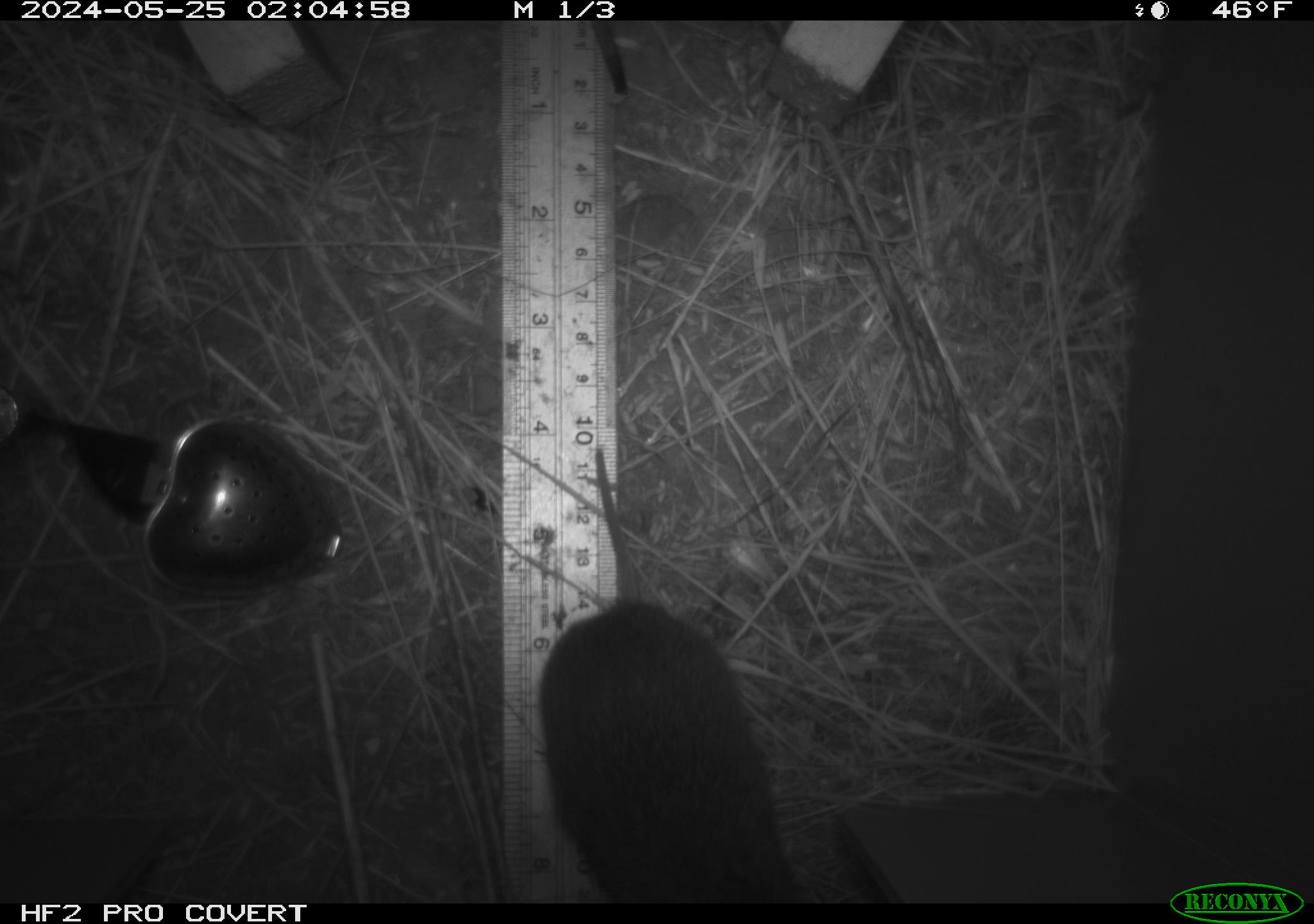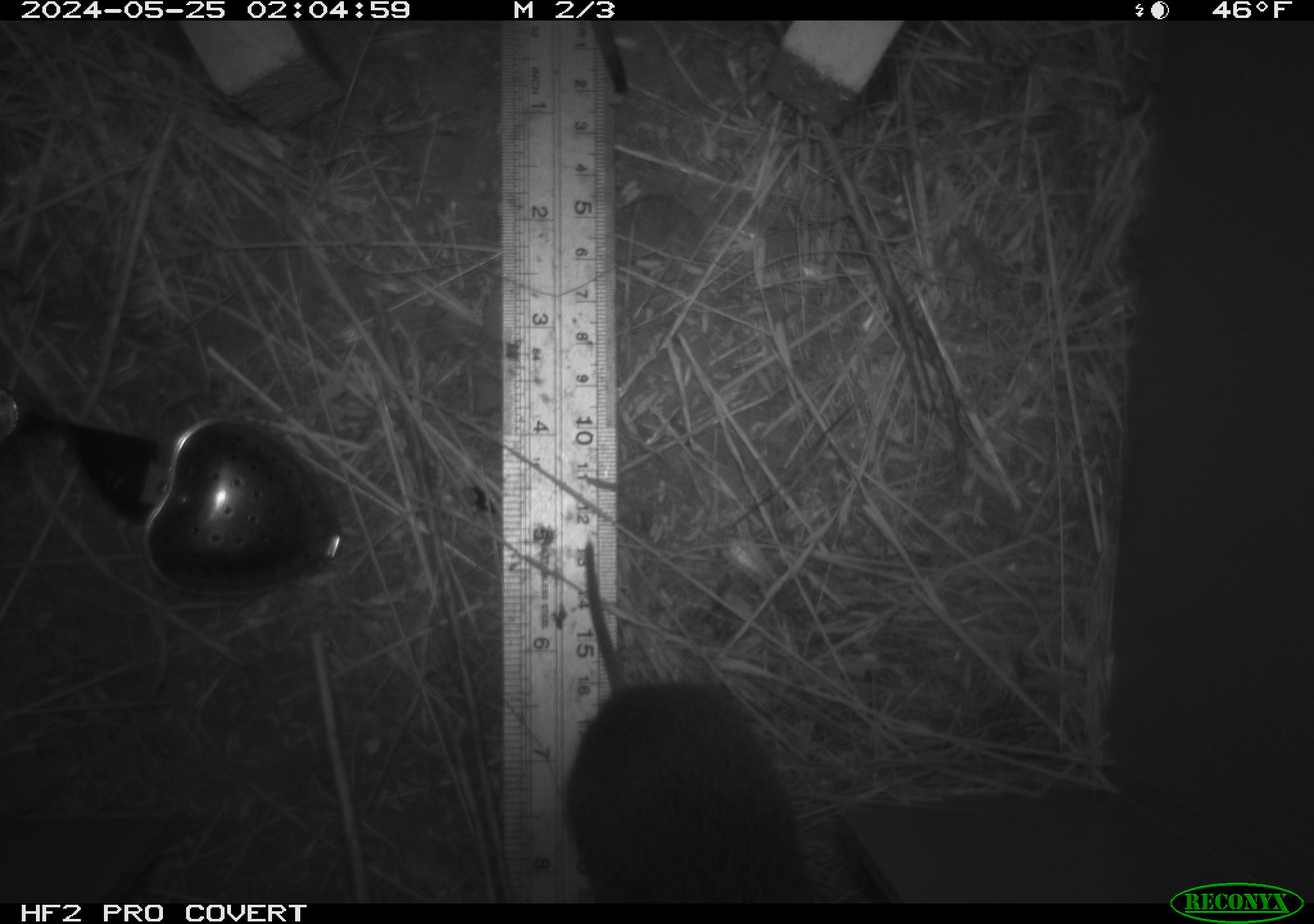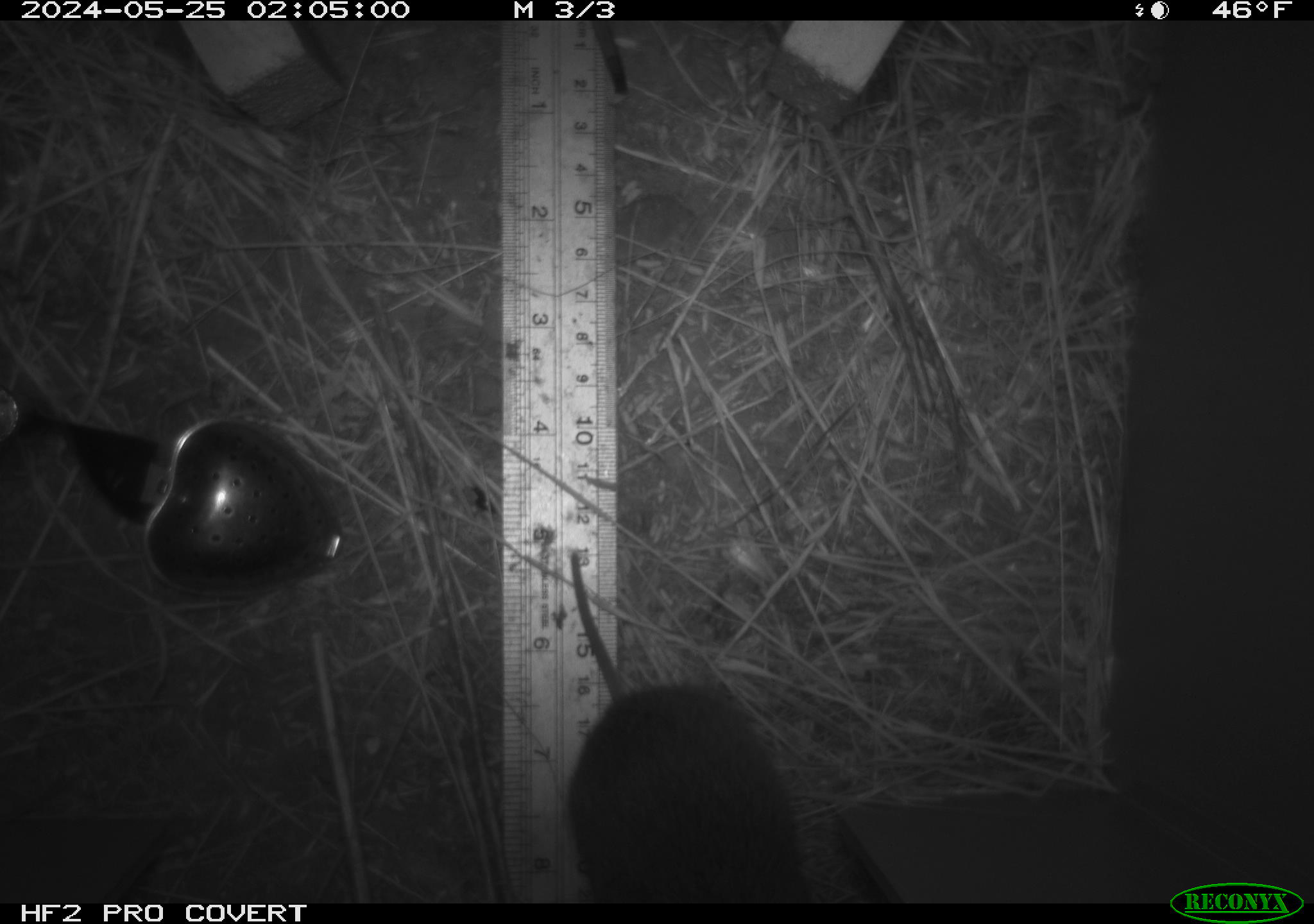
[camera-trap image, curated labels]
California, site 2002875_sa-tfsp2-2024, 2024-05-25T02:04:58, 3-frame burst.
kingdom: Animalia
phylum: Chordata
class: Mammalia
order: Rodentia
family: Cricetidae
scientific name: Arvicolinae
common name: voles, lemmings, and muskrats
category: arvicolinae subfamily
Arvicolinae subfamily (voles, lemmings, and muskrats) (Arvicolinae).